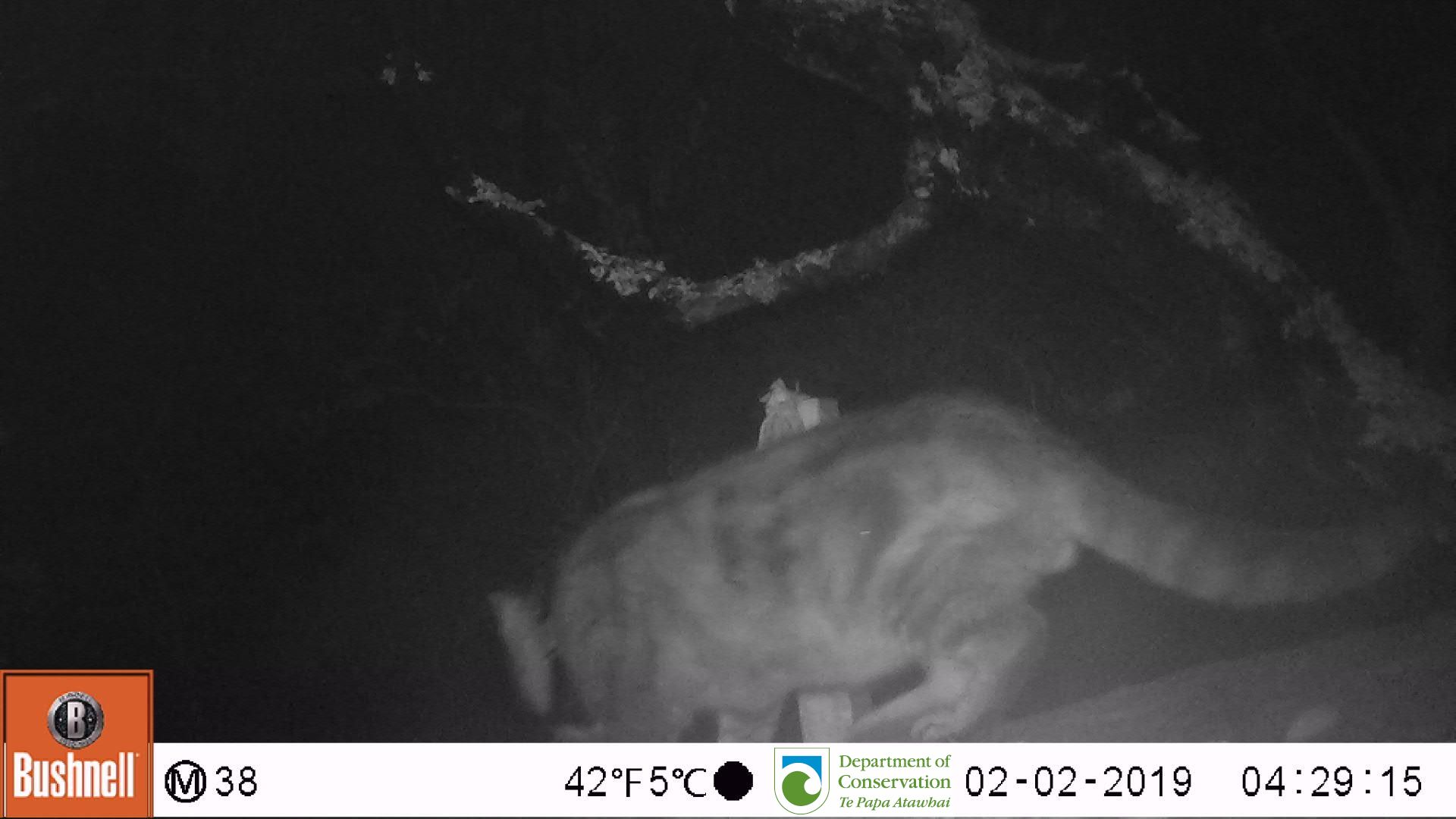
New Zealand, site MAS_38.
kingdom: Animalia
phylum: Chordata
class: Mammalia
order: Carnivora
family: Felidae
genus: Felis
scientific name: Felis catus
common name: domestic cat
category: cat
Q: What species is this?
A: Cat (domestic cat) (Felis catus).